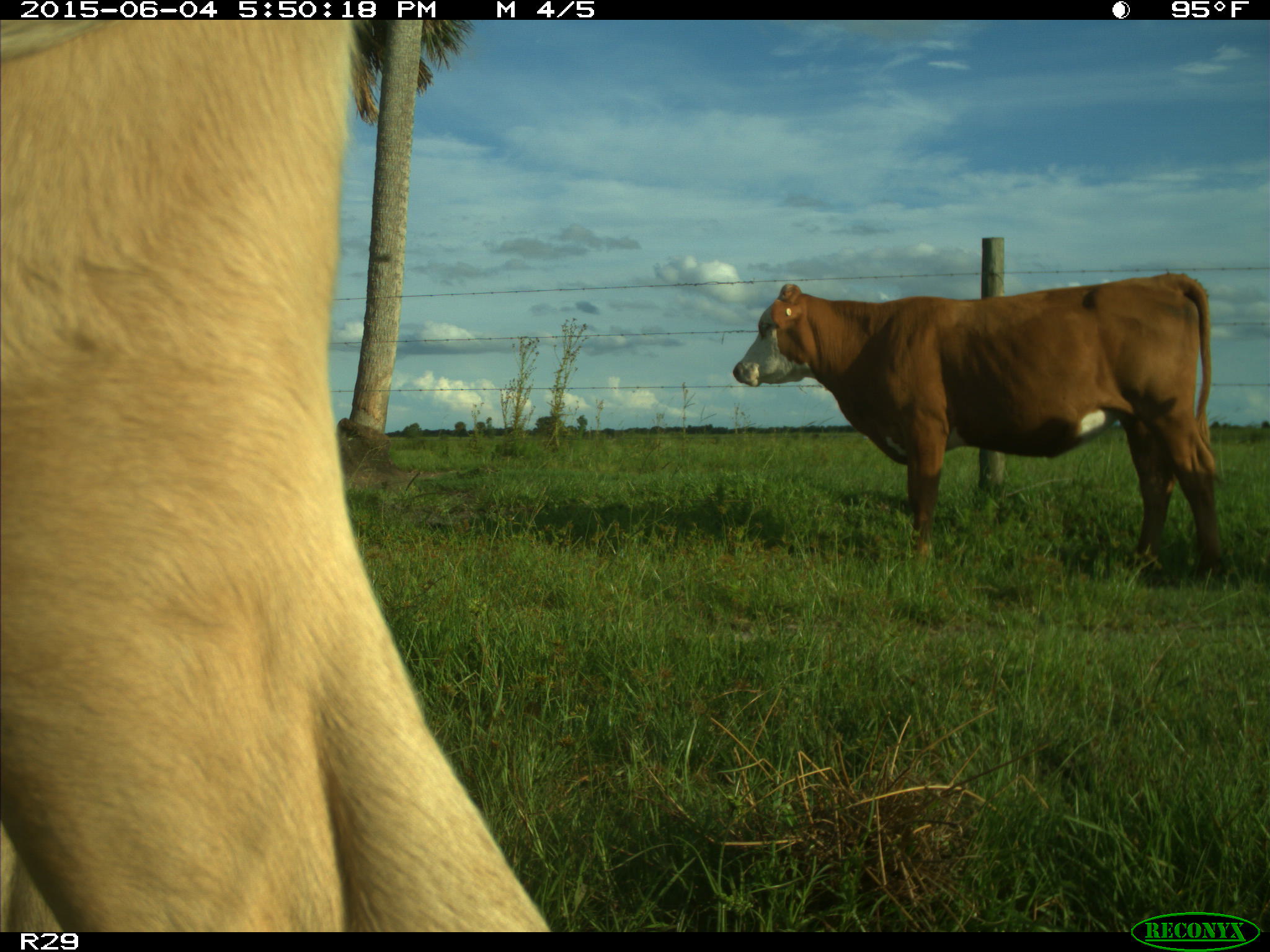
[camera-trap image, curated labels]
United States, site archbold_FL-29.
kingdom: Animalia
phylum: Chordata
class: Mammalia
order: Artiodactyla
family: Bovidae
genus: Bos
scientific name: Bos taurus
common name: domestic cow